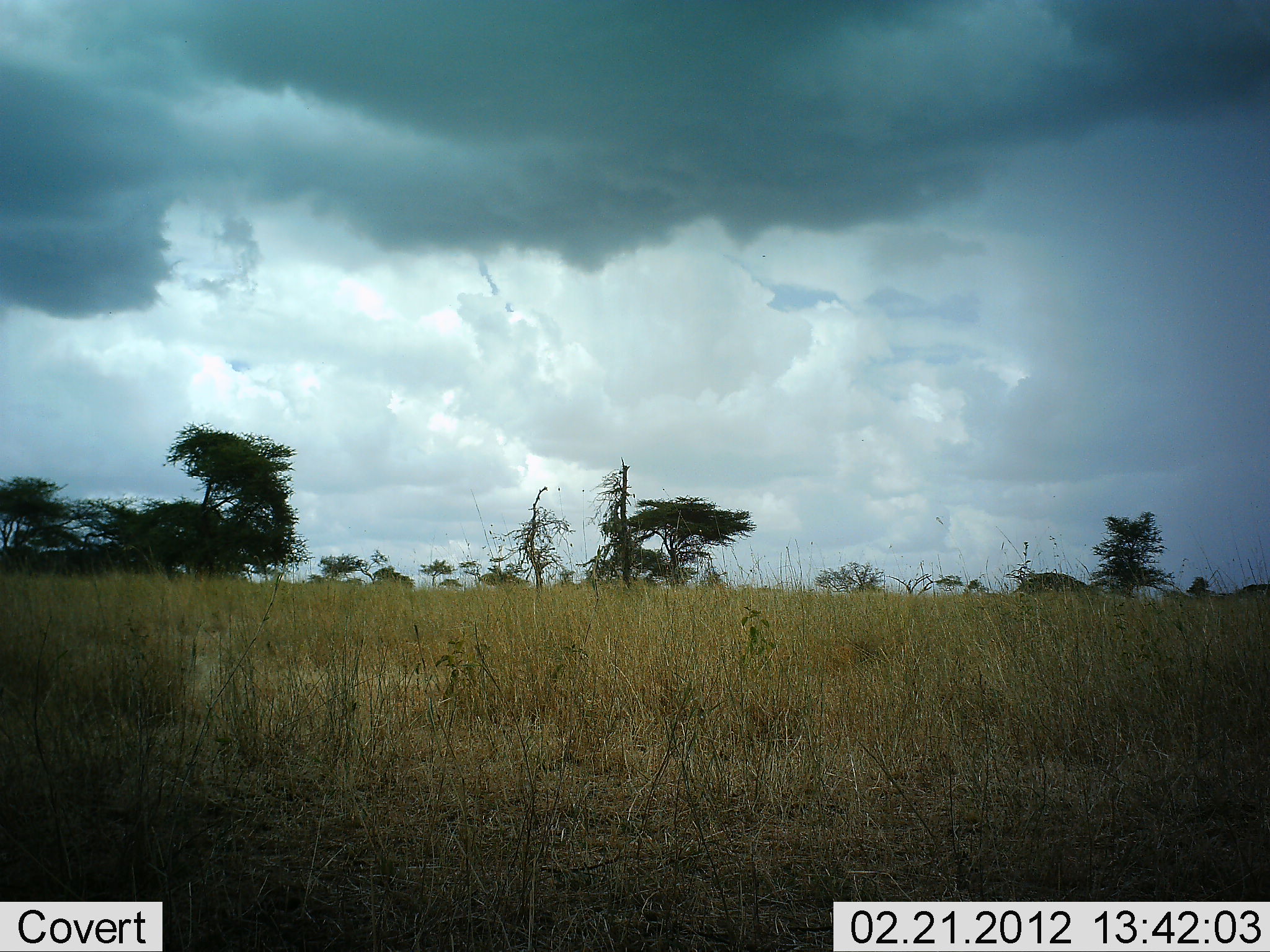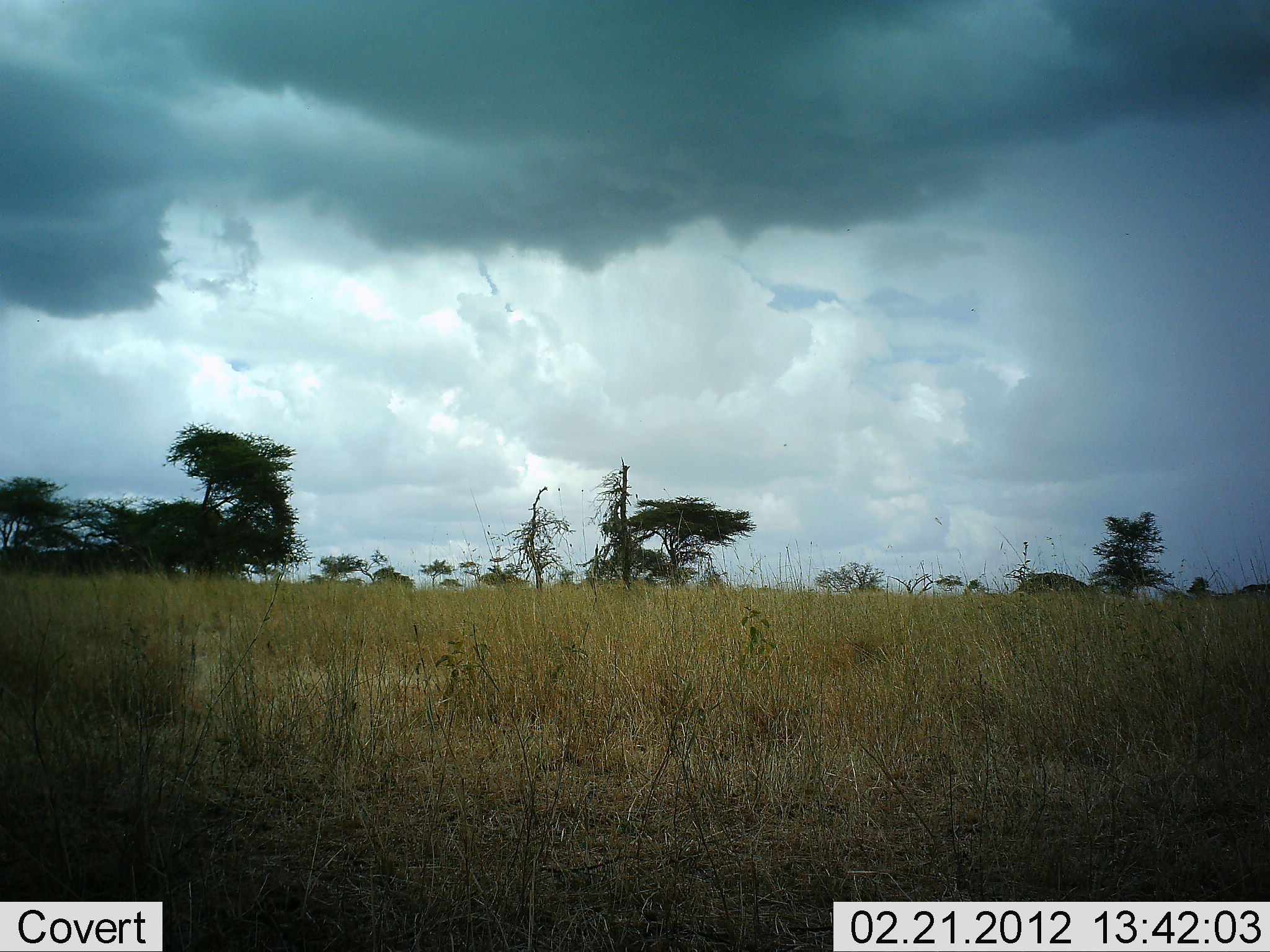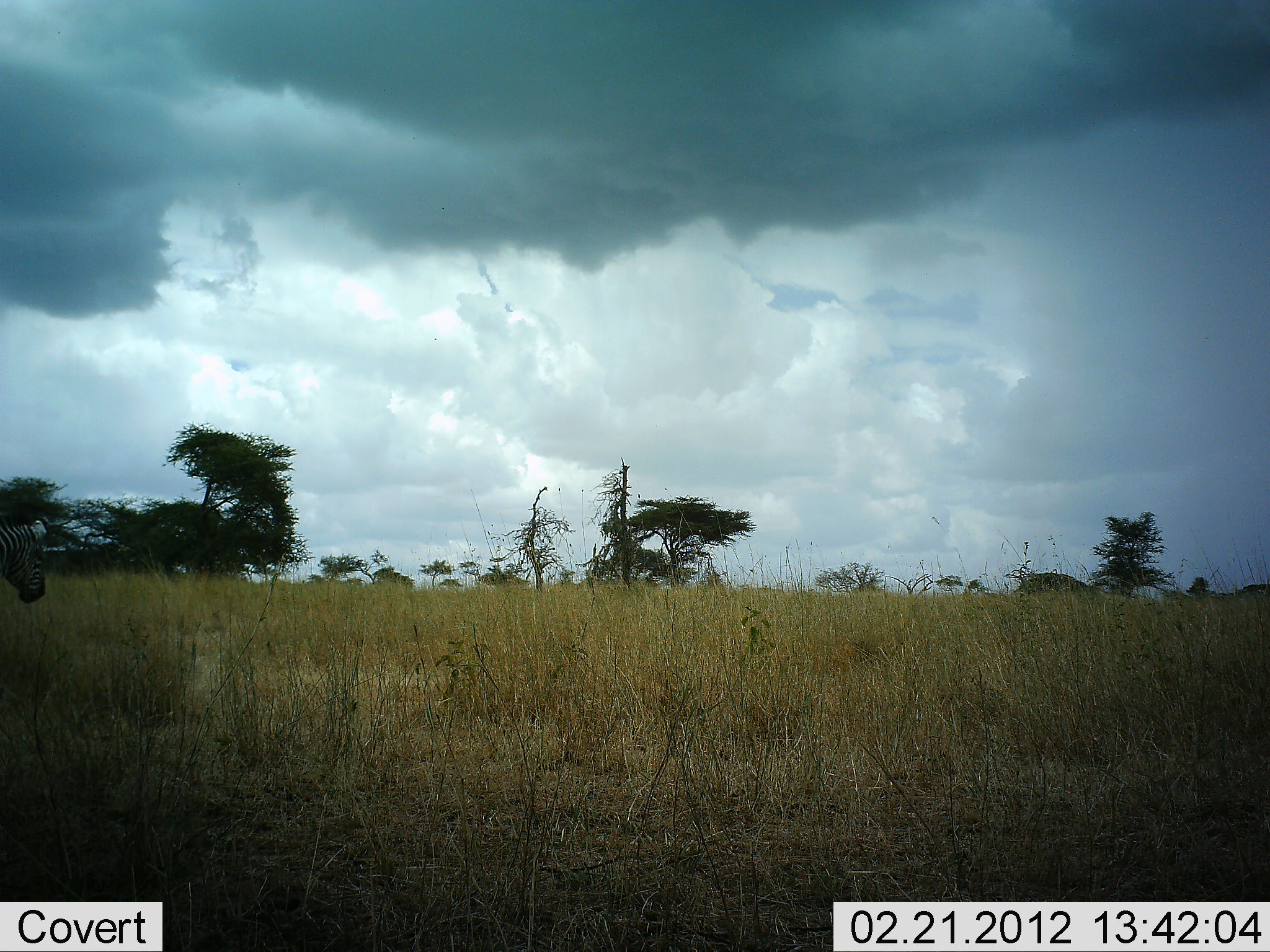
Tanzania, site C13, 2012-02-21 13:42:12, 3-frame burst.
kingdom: Animalia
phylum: Chordata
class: Mammalia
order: Perissodactyla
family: Equidae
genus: Equus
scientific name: Equus quagga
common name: plains zebra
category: zebra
Zebra (plains zebra) (Equus quagga), count 1. Behavior (volunteer vote fractions): standing 7%, resting 0%, moving 100%, interacting 0%. Young present (vote fraction): 0%. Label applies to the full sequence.